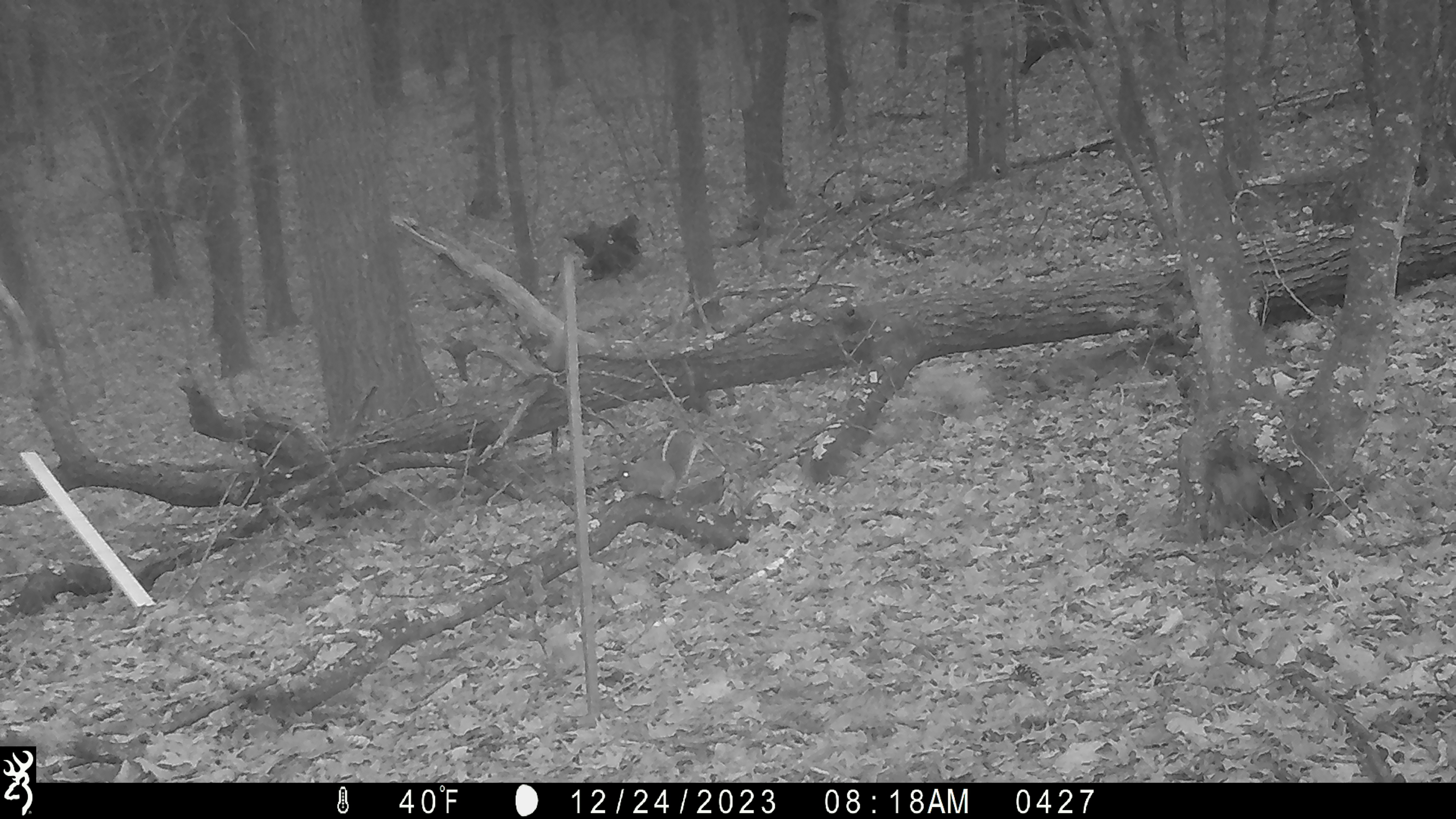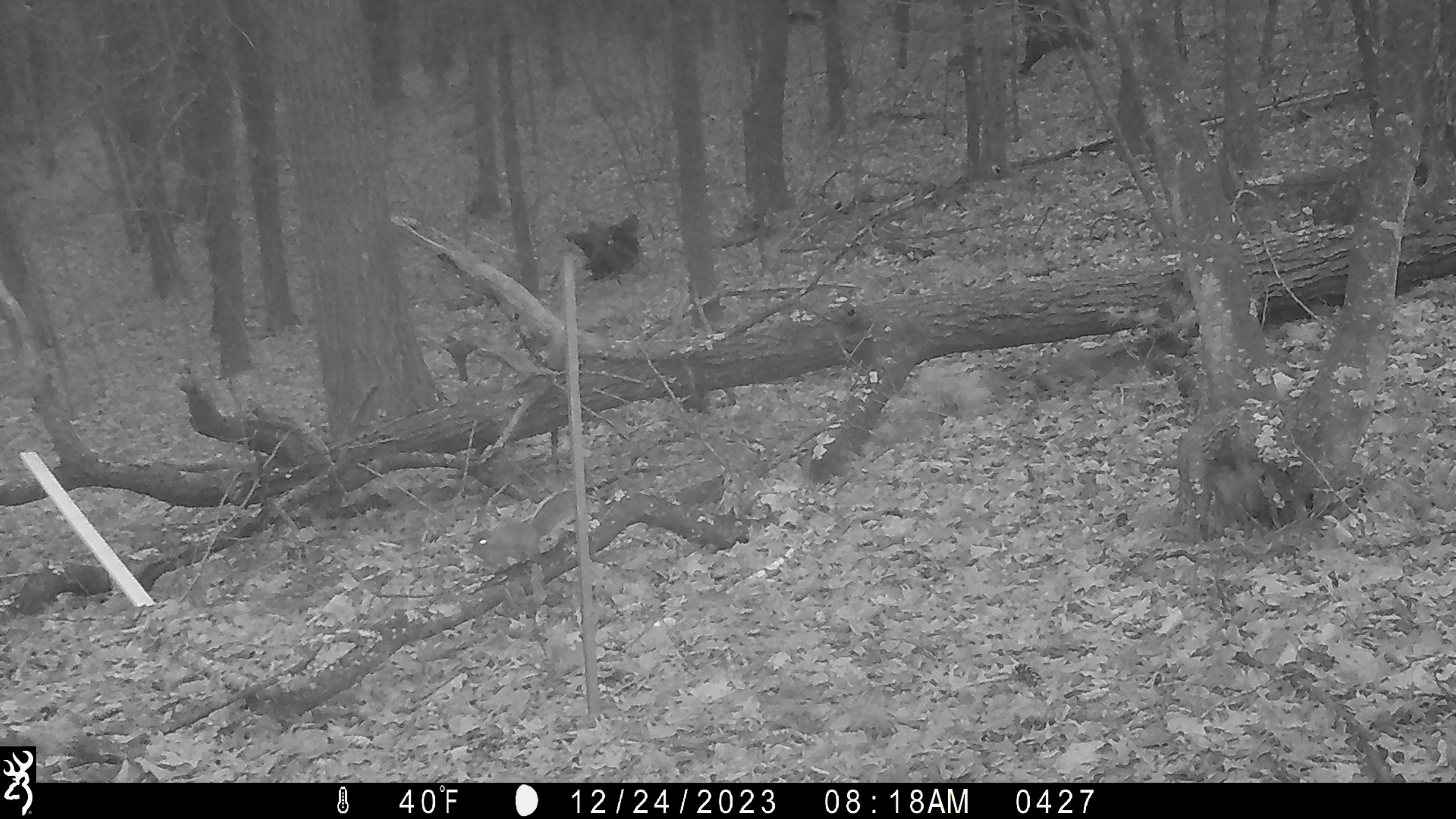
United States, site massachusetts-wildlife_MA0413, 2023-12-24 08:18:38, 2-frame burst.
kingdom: Animalia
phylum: Chordata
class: Mammalia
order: Rodentia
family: Sciuridae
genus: Sciurus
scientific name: Sciurus carolinensis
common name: gray squirrel